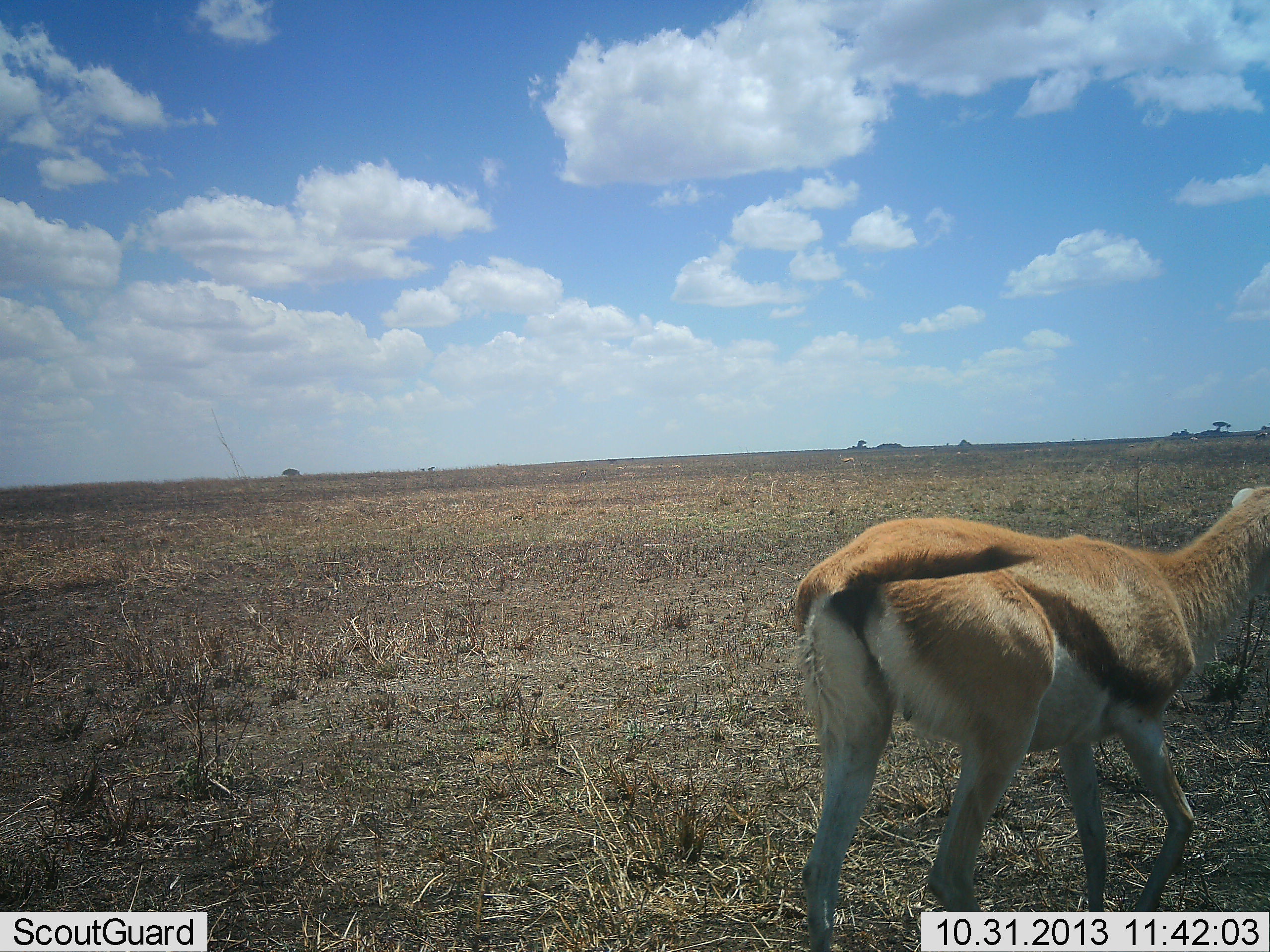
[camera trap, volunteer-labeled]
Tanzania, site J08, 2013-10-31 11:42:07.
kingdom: Animalia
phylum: Chordata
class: Mammalia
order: Artiodactyla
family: Bovidae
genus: Eudorcas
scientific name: Eudorcas thomsonii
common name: thomson's gazelle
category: gazellethomsons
Gazellethomsons (thomson's gazelle) (Eudorcas thomsonii), count 1. Behavior (volunteer vote fractions): standing 30%, resting 0%, moving 70%, interacting 0%. Young present (vote fraction): 0%. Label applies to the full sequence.